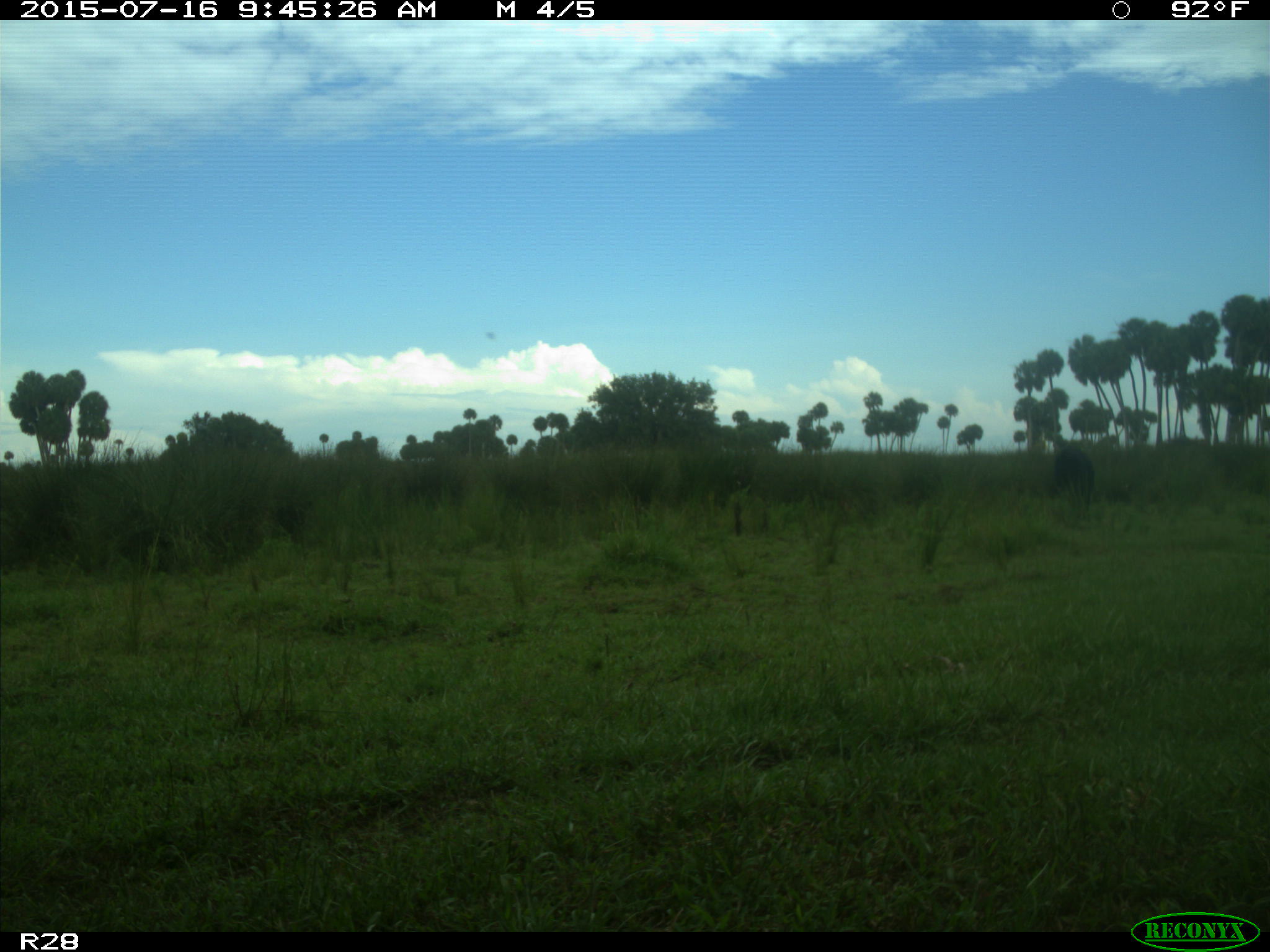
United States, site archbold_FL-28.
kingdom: Animalia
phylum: Chordata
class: Mammalia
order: Artiodactyla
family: Bovidae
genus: Bos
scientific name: Bos taurus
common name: domestic cow